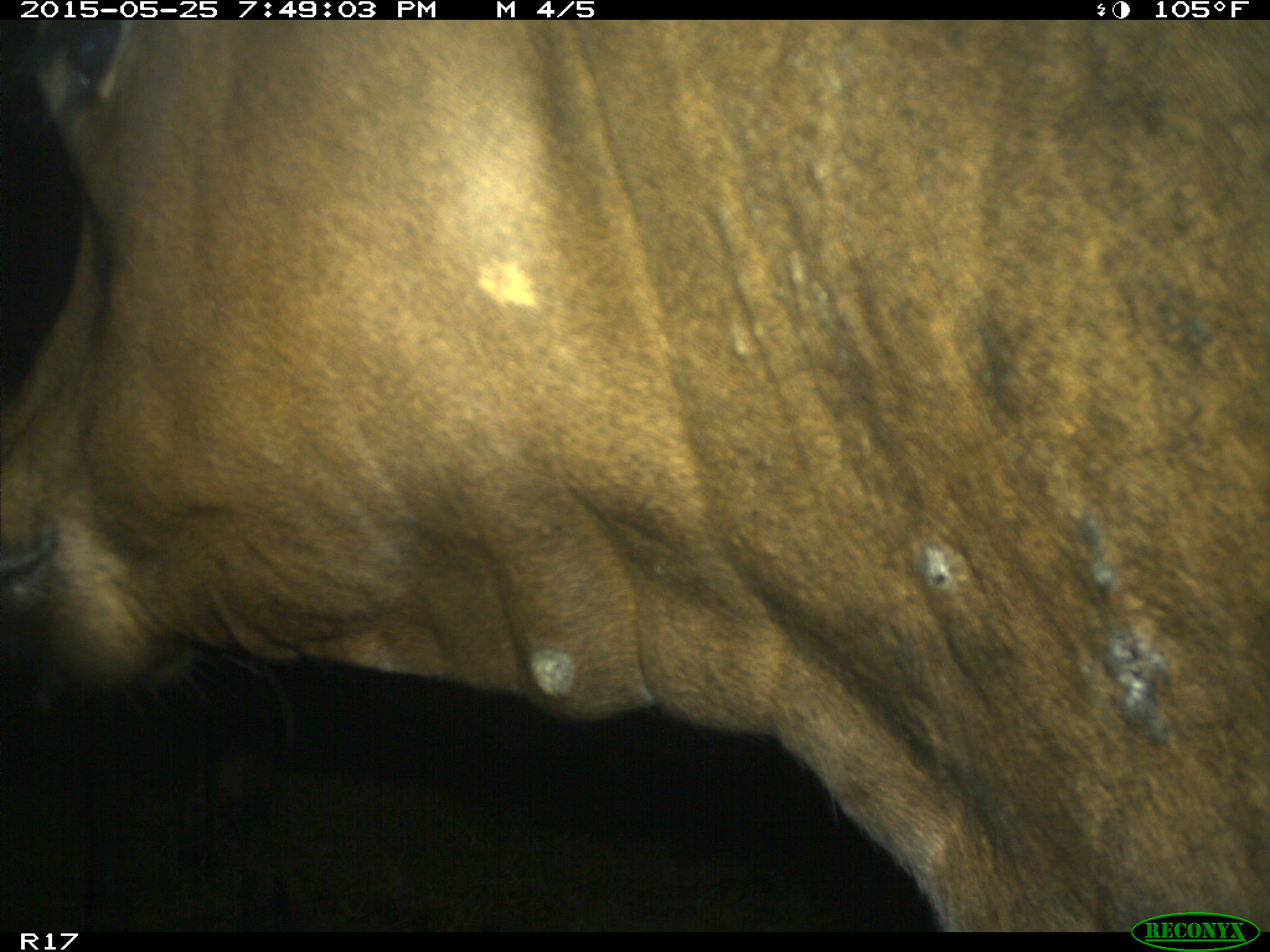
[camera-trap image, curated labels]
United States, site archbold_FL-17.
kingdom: Animalia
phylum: Chordata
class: Mammalia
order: Artiodactyla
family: Bovidae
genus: Bos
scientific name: Bos taurus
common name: domestic cow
Bos taurus (domestic cow).